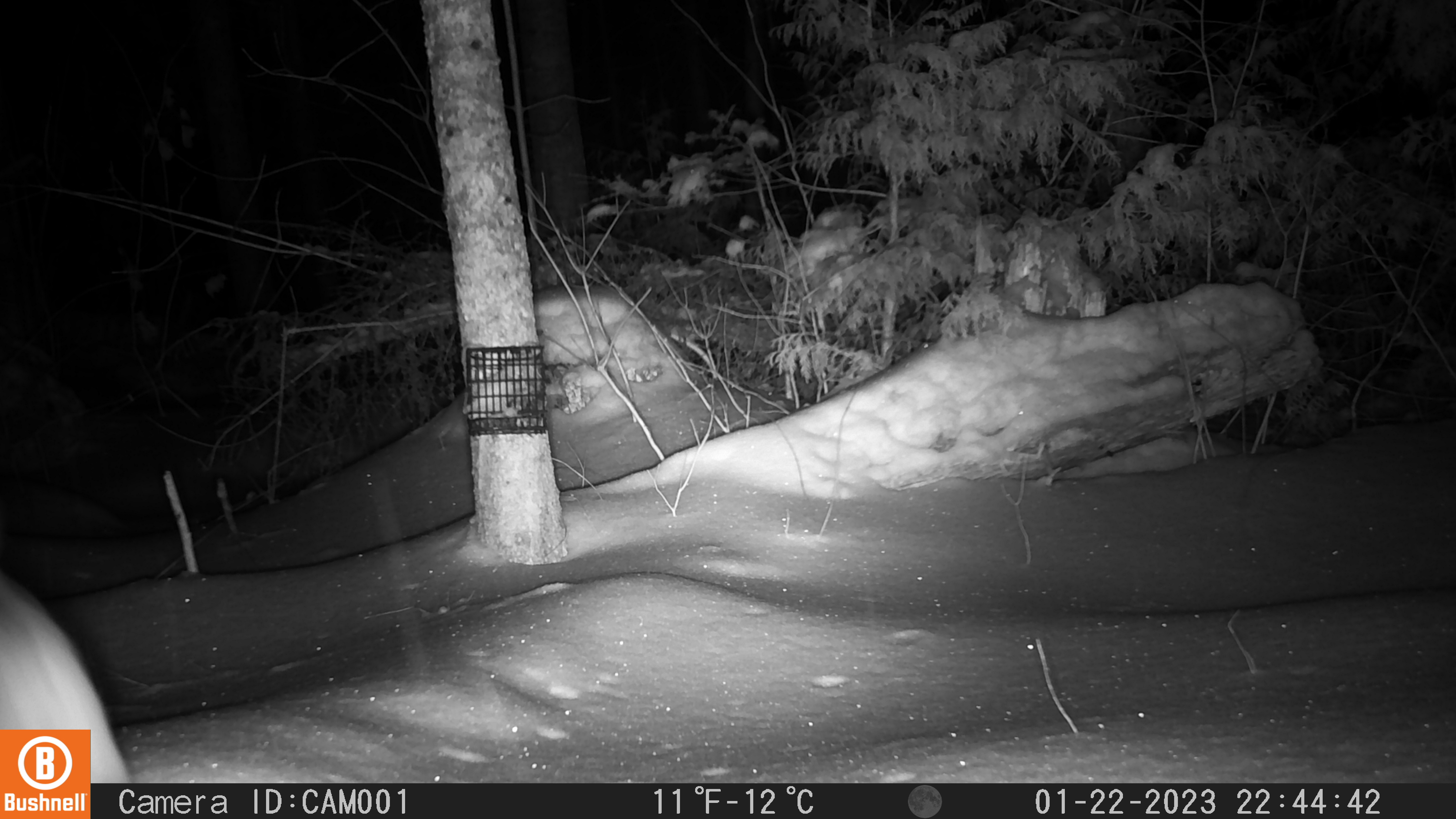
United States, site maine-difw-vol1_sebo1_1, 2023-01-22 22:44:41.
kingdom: Animalia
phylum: Chordata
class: Mammalia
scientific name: Mammalia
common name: mammal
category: mammal sp.